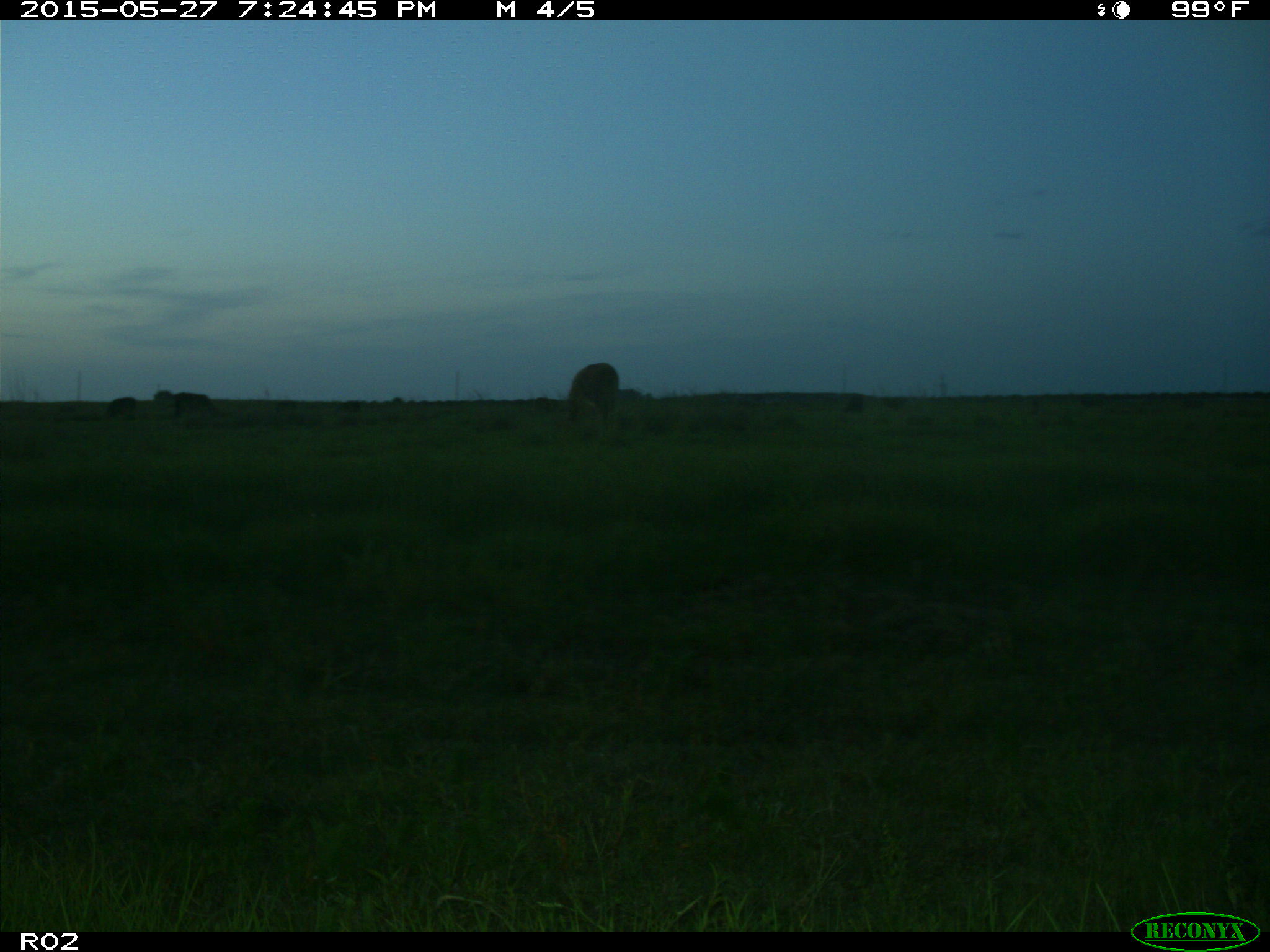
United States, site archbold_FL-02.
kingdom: Animalia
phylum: Chordata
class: Mammalia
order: Artiodactyla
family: Bovidae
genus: Bos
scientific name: Bos taurus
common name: domestic cow